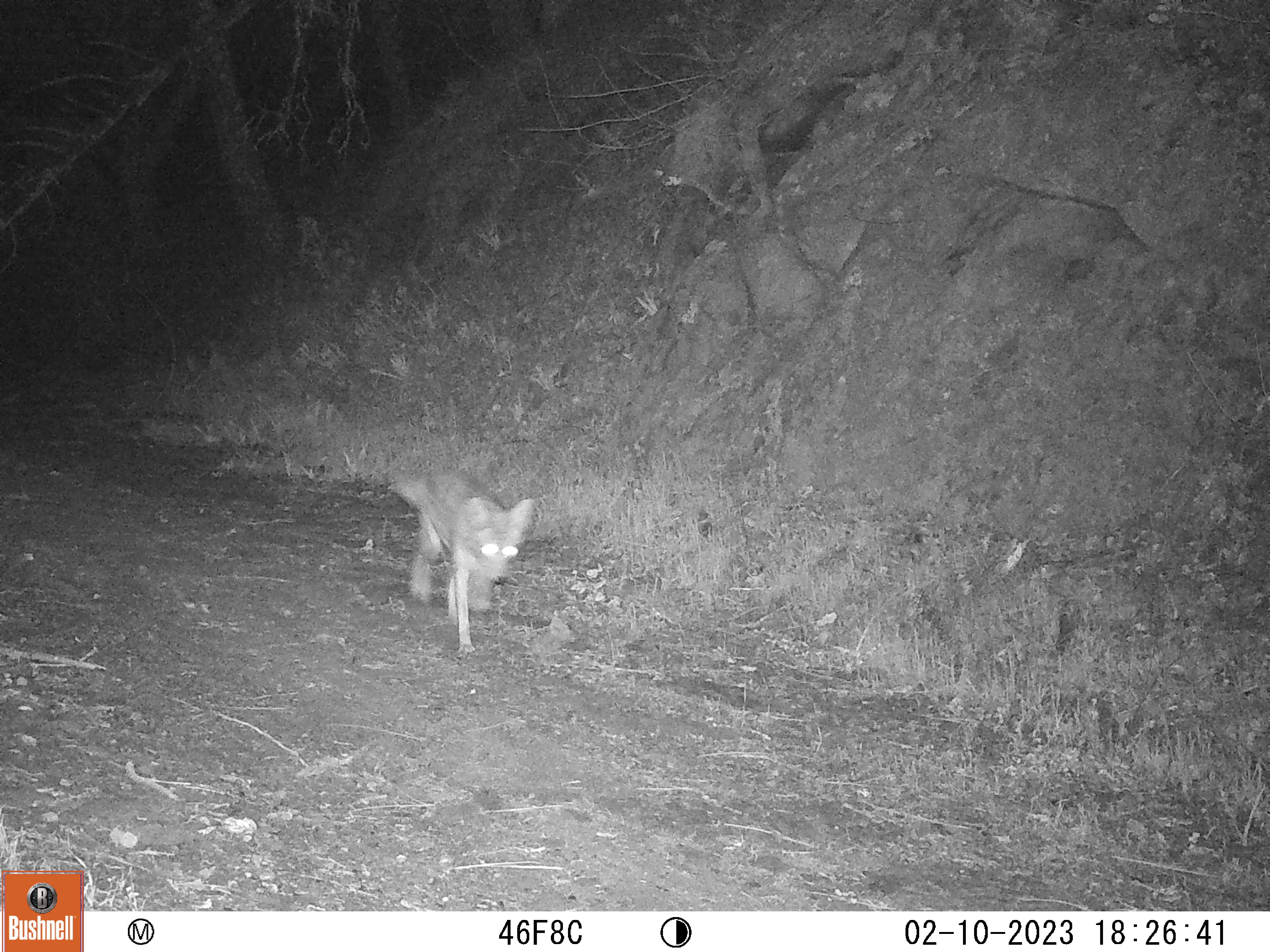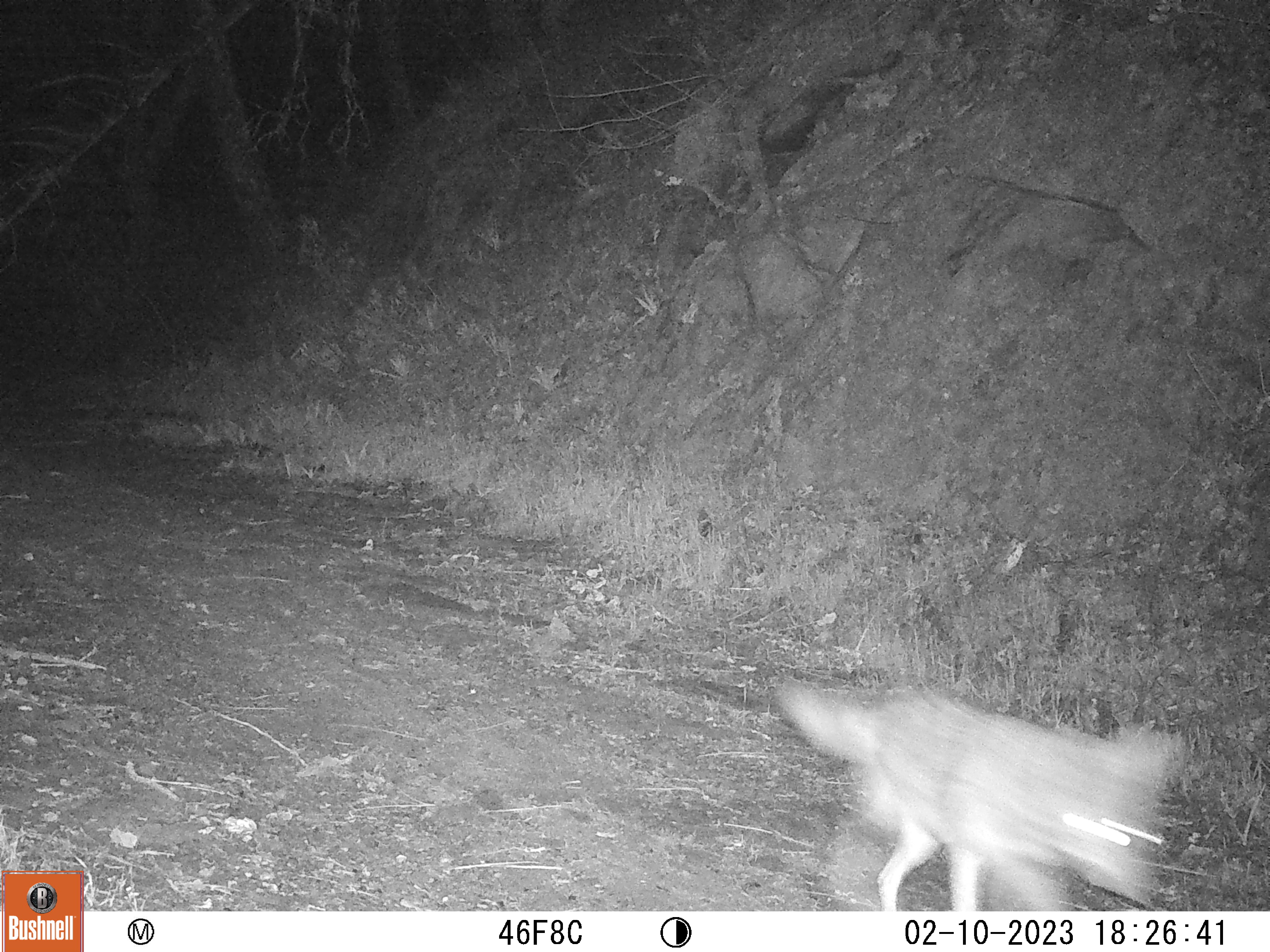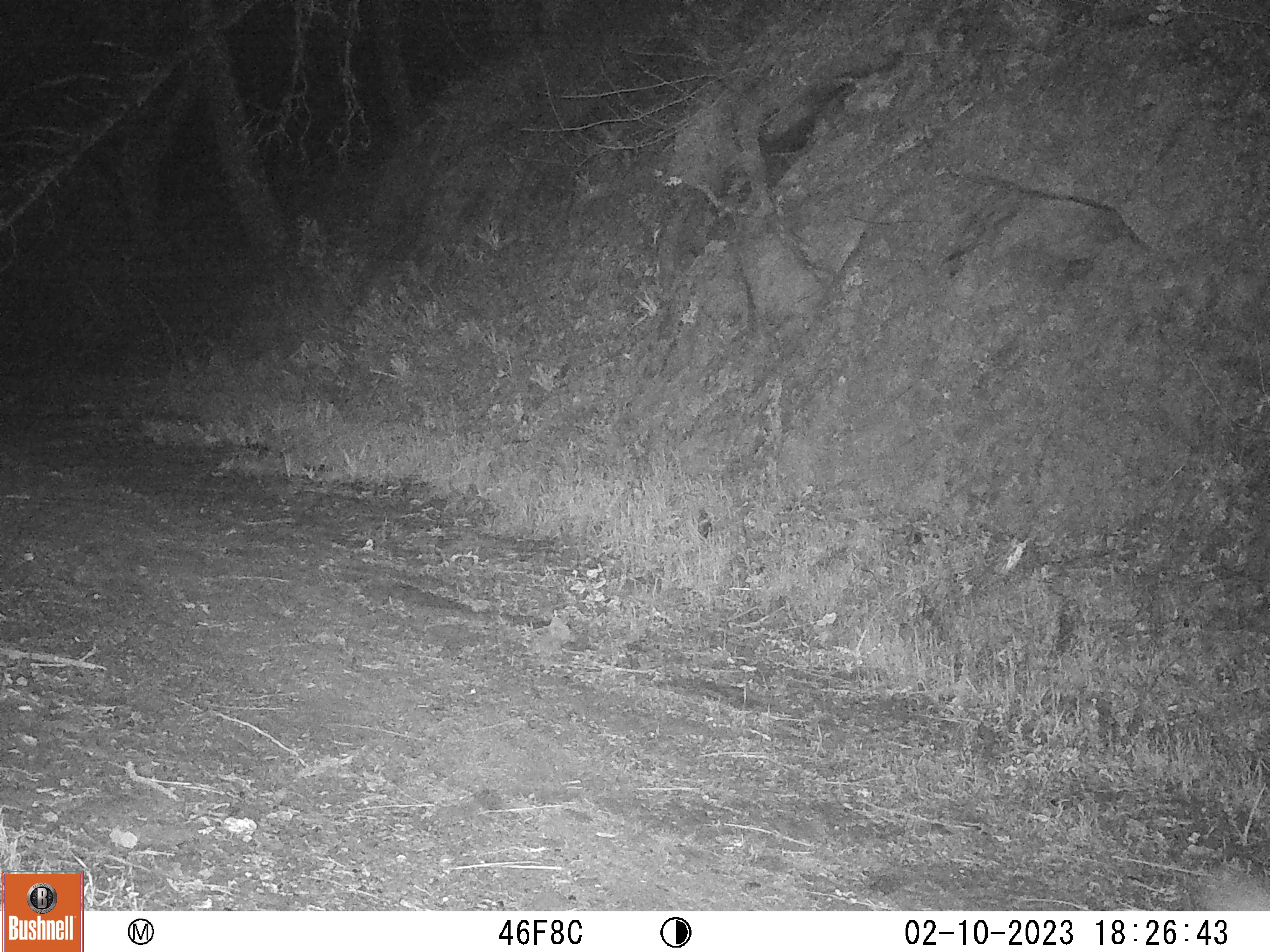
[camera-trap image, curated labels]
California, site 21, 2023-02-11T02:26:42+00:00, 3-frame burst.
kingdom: Animalia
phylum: Chordata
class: Mammalia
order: Carnivora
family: Canidae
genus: Canis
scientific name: Canis latrans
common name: coyote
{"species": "coyote (Canis latrans)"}